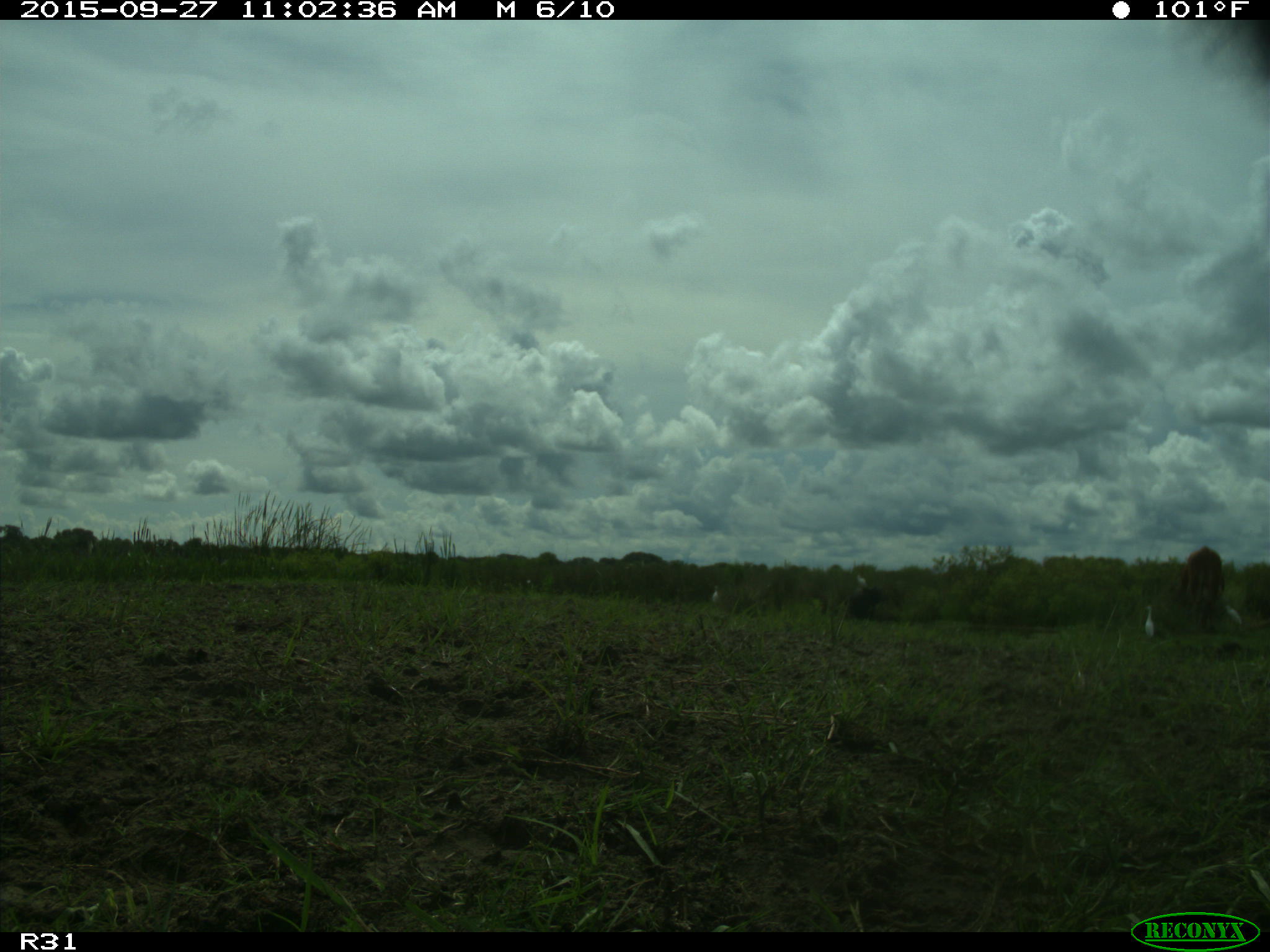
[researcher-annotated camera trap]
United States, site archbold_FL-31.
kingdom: Animalia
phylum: Chordata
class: Mammalia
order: Artiodactyla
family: Bovidae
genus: Bos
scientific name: Bos taurus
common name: domestic cow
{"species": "Bos taurus (domestic cow)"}